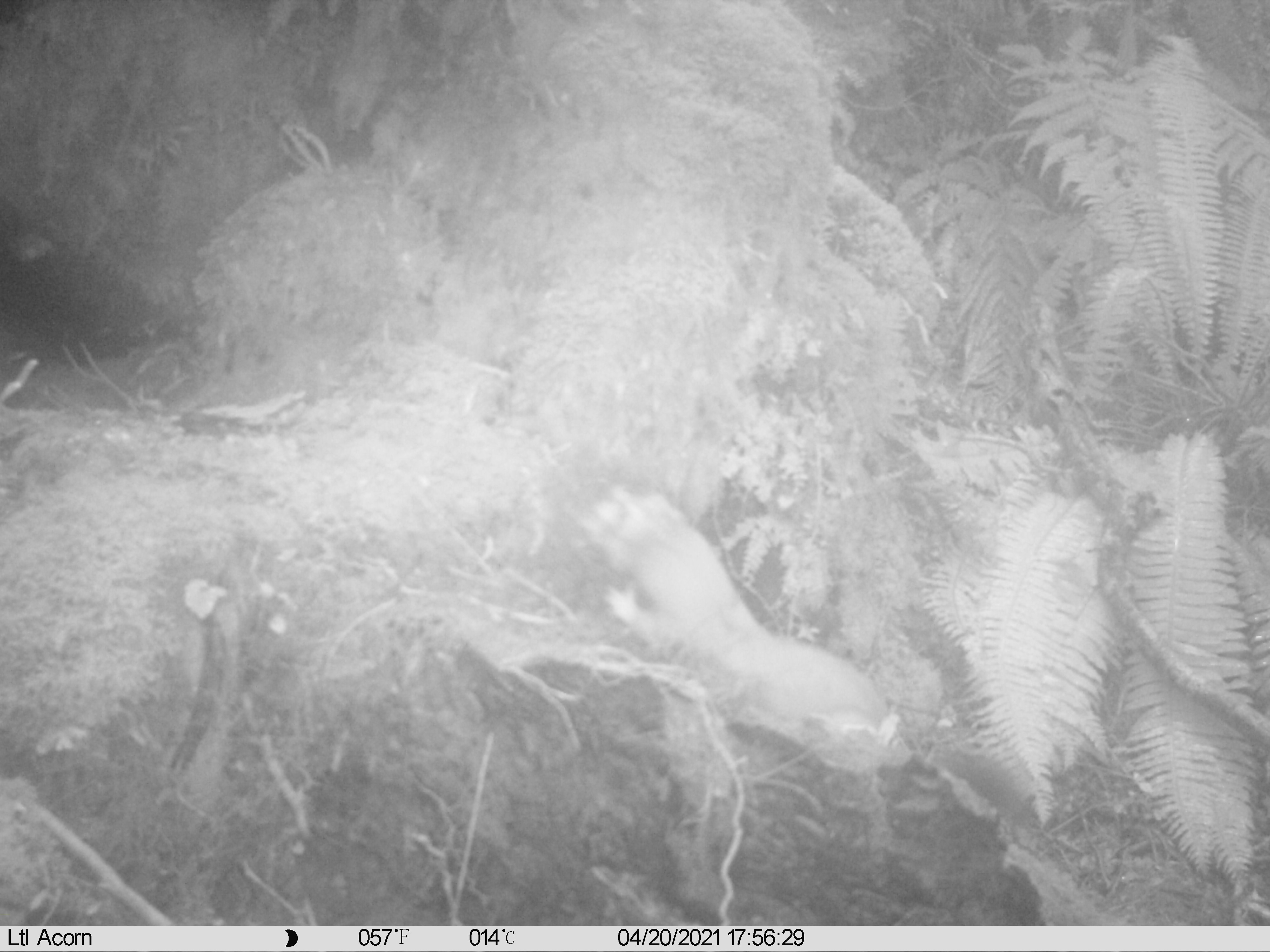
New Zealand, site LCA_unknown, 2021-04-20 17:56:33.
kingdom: Animalia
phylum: Chordata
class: Mammalia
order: Carnivora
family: Mustelidae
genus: Mustela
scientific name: Mustela erminea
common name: stoat